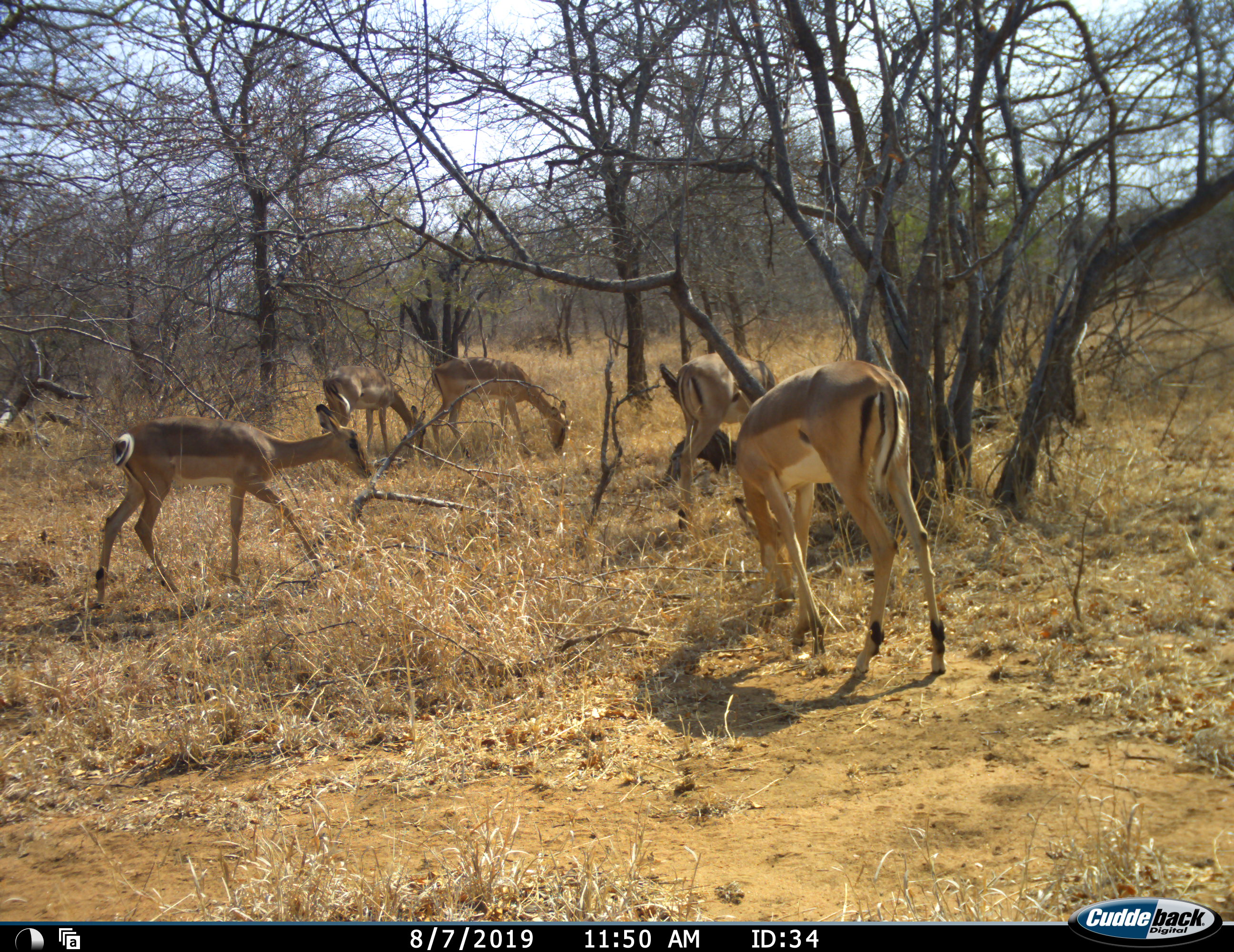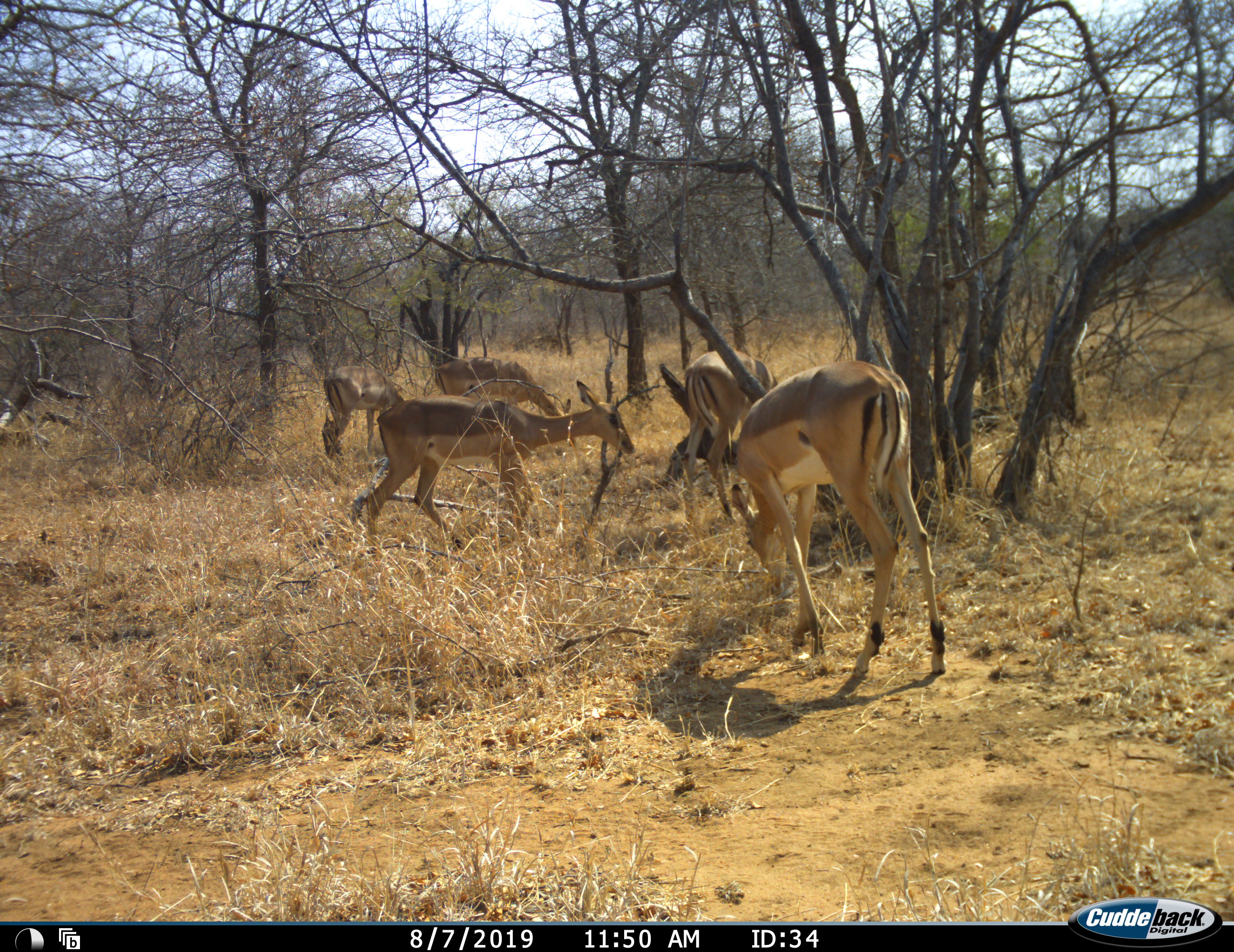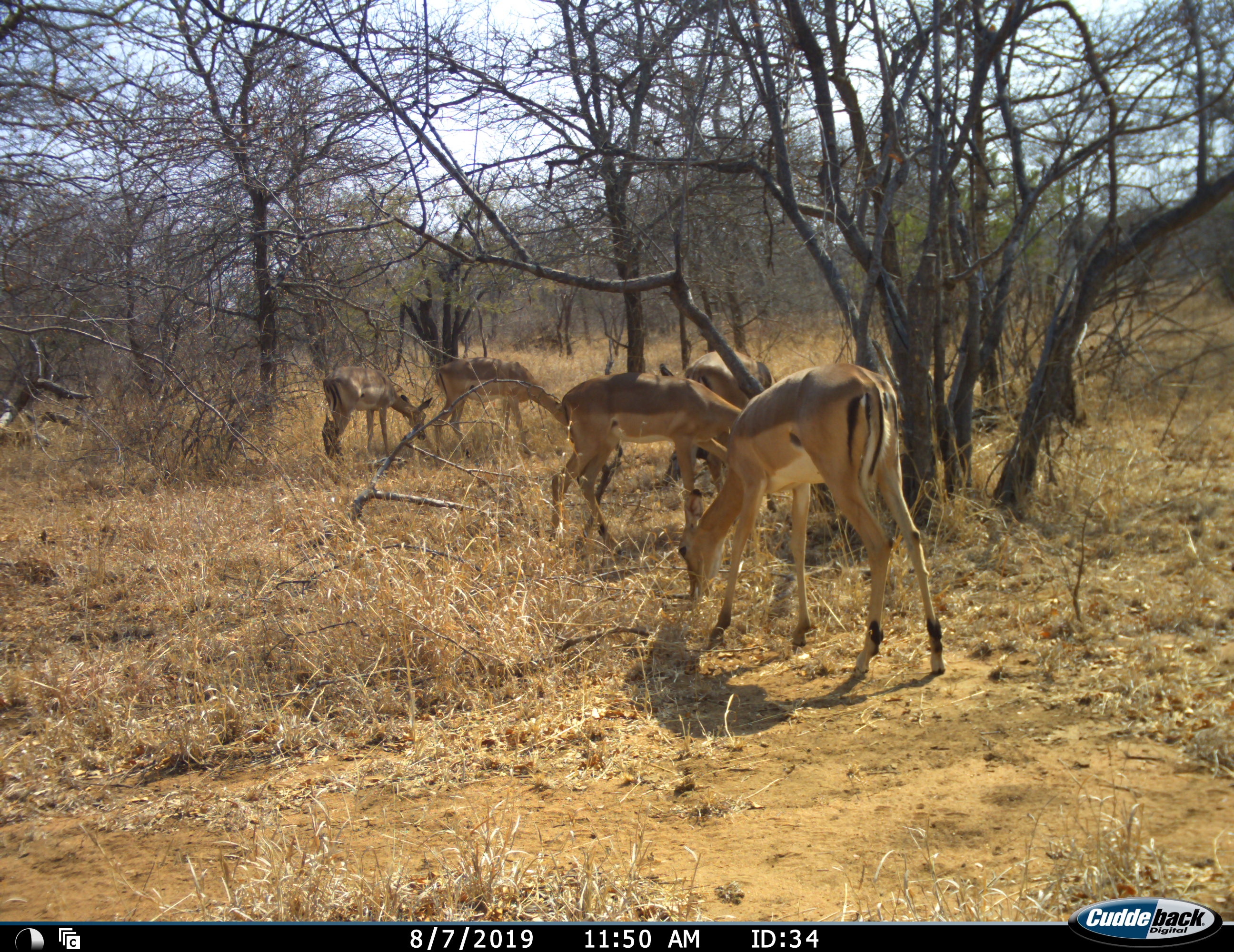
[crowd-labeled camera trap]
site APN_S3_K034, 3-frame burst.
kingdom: Animalia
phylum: Chordata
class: Mammalia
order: Artiodactyla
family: Bovidae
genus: Aepyceros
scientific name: Aepyceros melampus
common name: impala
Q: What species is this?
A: Impala (Aepyceros melampus).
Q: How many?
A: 5.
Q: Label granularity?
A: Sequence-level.